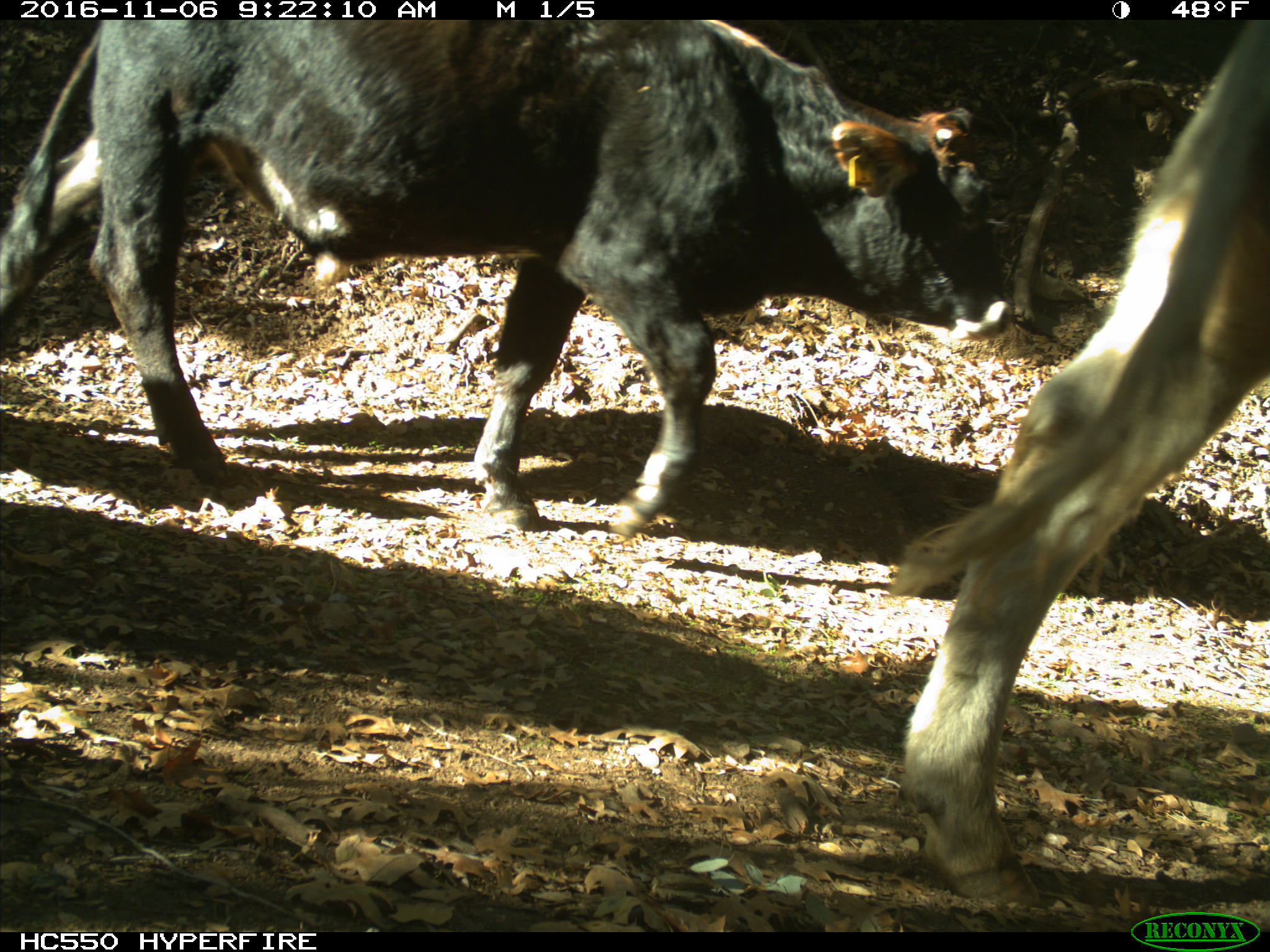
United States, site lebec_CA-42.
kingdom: Animalia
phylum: Chordata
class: Mammalia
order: Artiodactyla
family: Bovidae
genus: Bos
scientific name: Bos taurus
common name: domestic cow